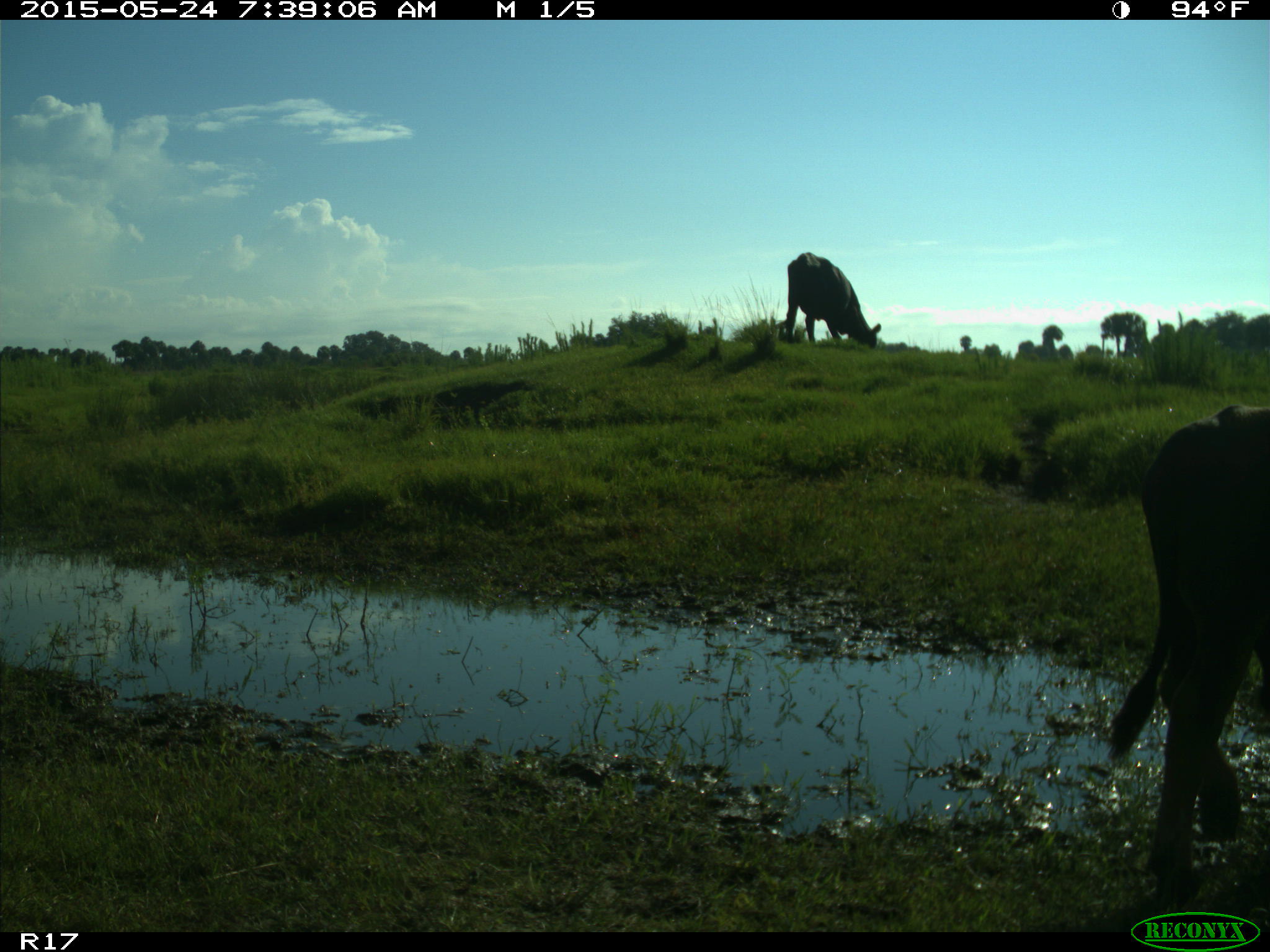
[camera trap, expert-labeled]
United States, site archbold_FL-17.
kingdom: Animalia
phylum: Chordata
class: Mammalia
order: Artiodactyla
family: Bovidae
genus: Bos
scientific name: Bos taurus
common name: domestic cow